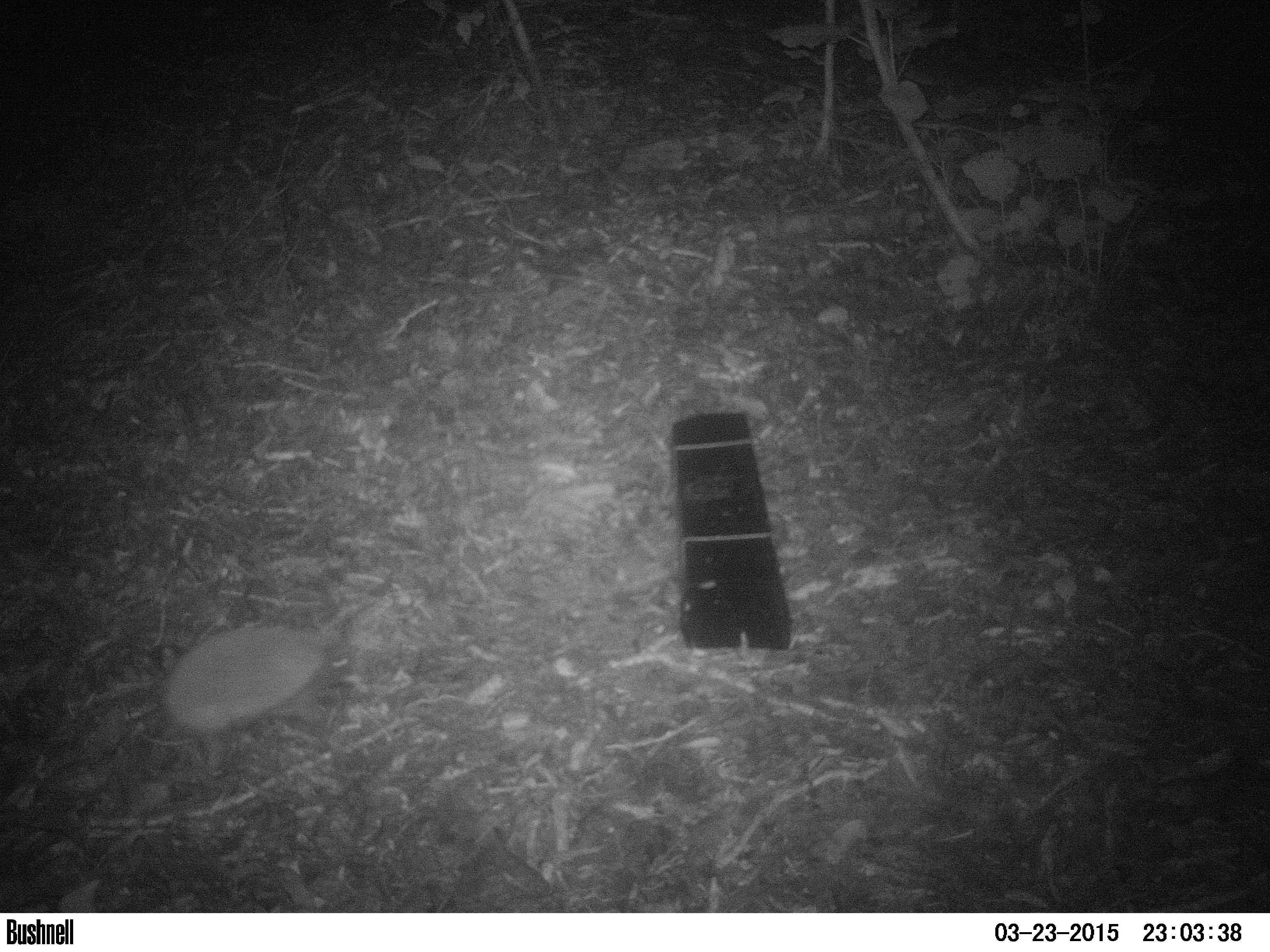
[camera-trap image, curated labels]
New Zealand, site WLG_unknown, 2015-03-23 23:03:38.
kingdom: Animalia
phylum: Chordata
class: Mammalia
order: Eulipotyphla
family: Erinaceidae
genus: Erinaceus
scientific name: Erinaceus europaeus europaeus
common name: european hedgehog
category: hedgehog